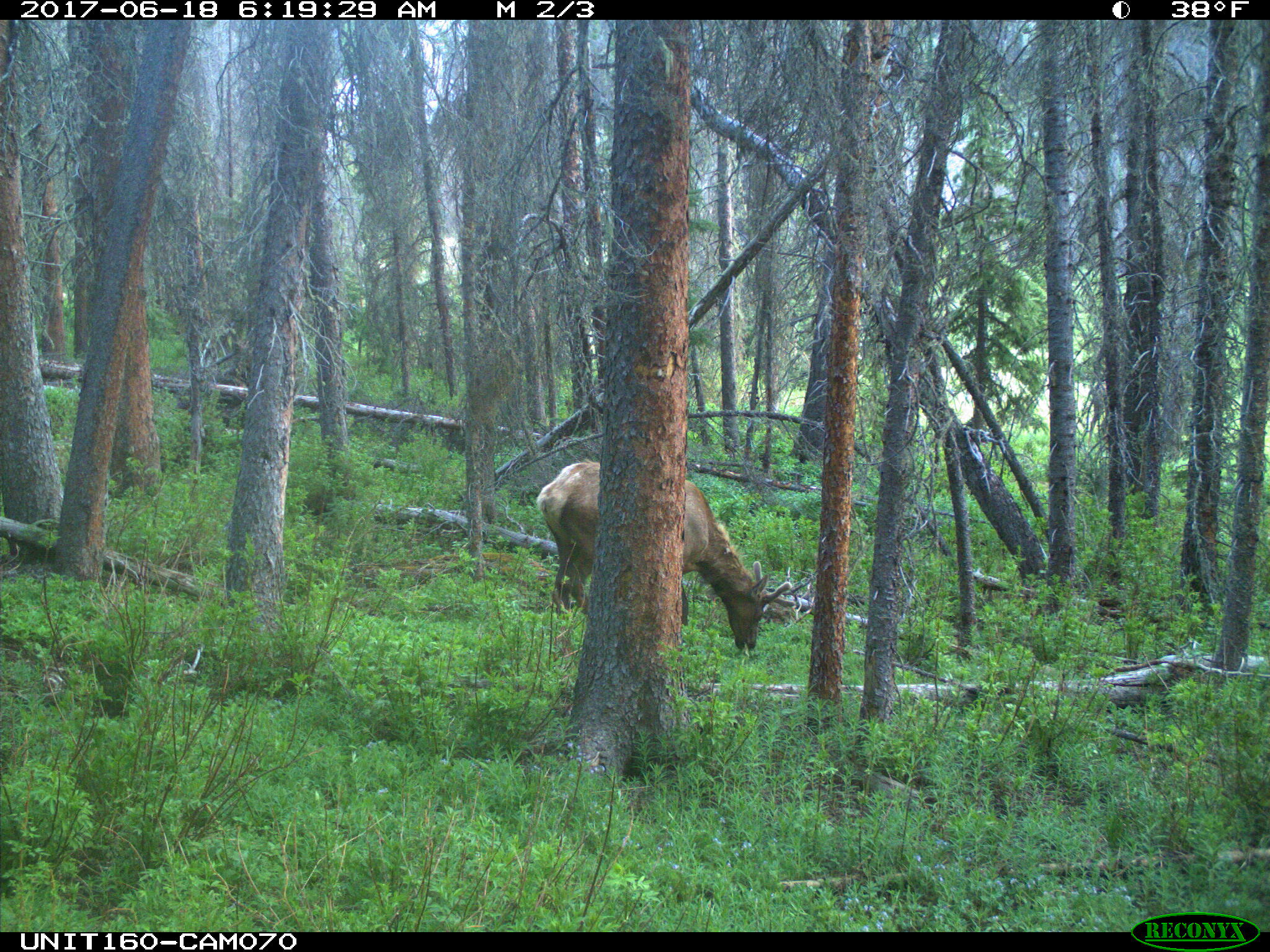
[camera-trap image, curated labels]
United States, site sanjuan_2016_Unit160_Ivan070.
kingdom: Animalia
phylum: Chordata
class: Mammalia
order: Artiodactyla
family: Cervidae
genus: Cervus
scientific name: Cervus elaphus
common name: red deer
Cervus elaphus (red deer).